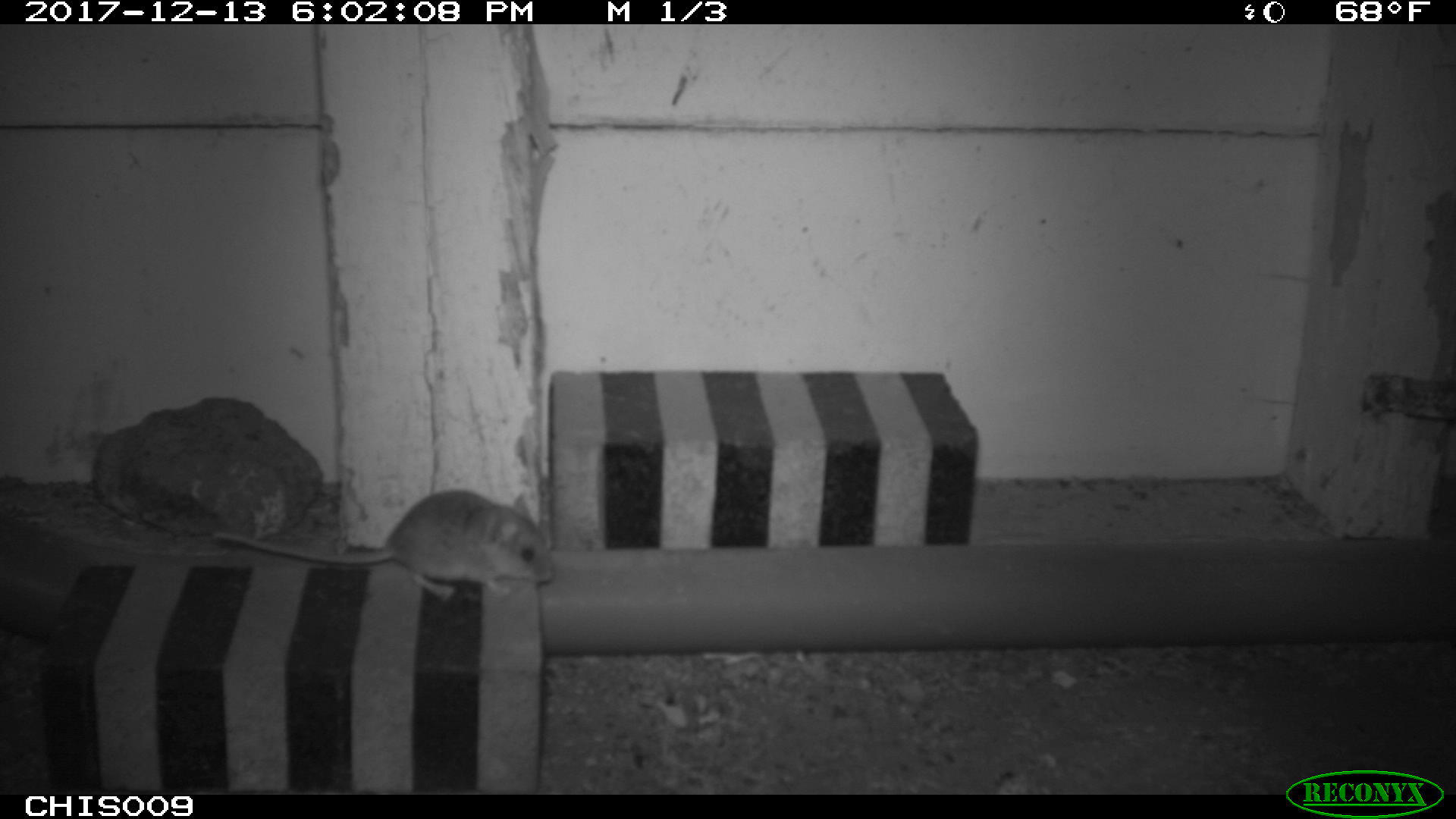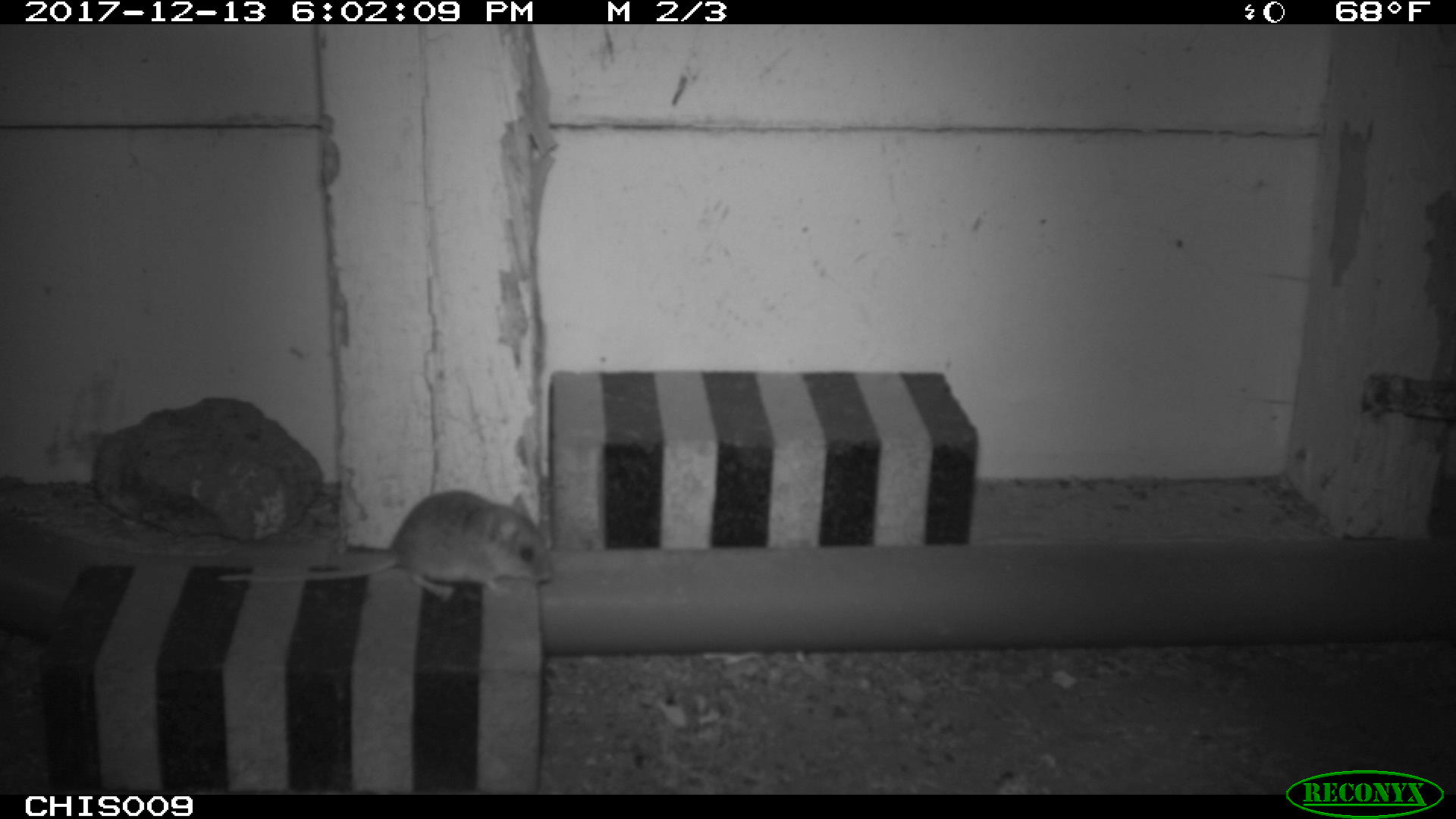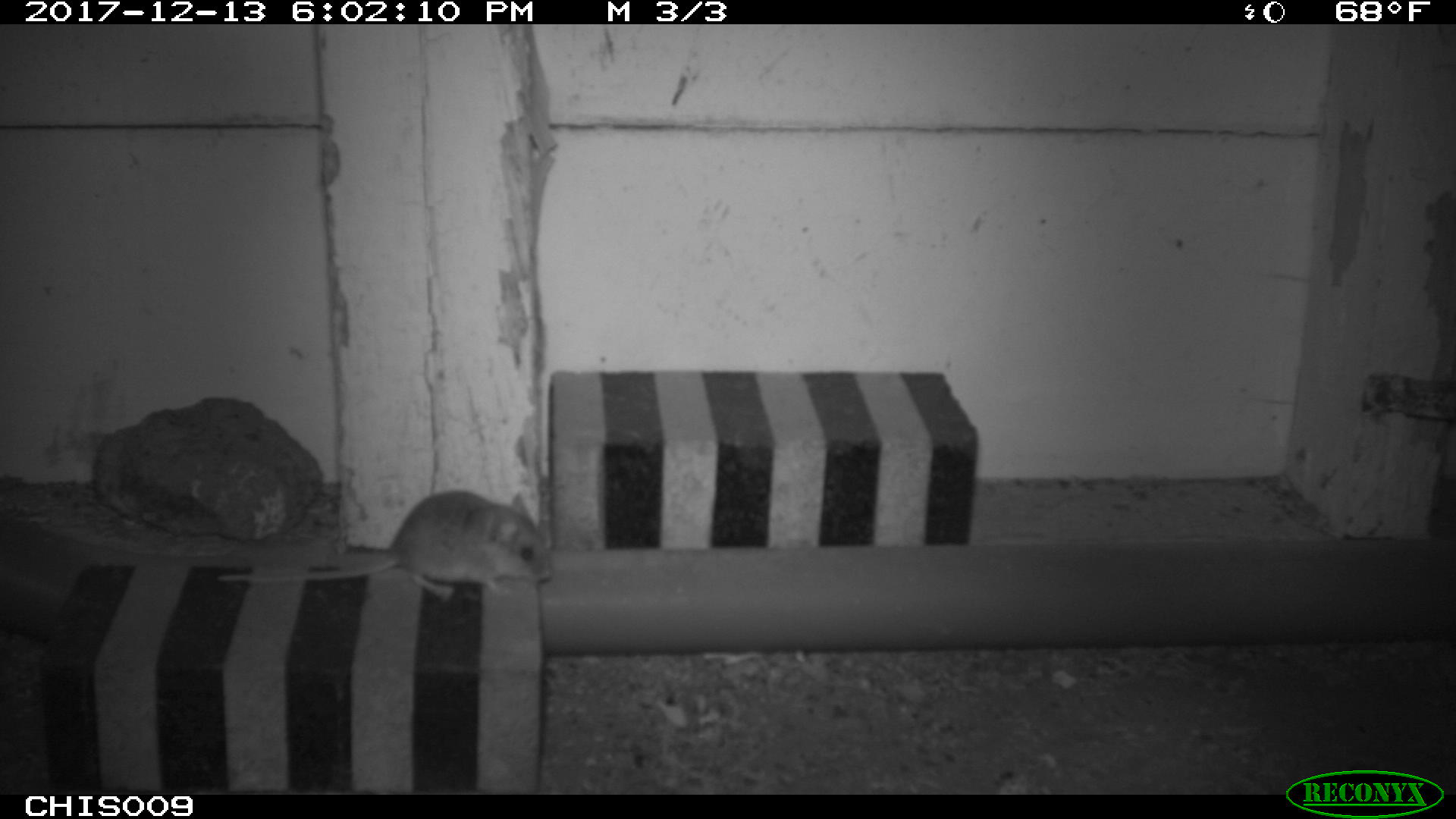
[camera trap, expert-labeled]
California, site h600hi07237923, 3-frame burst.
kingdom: Animalia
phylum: Chordata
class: Mammalia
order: Rodentia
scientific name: Rodentia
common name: rodent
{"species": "rodent (Rodentia)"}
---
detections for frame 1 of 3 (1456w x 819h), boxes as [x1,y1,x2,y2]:
rodent: [213,489,557,595]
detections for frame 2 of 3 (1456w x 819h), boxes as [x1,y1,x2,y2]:
rodent: [218,490,552,599]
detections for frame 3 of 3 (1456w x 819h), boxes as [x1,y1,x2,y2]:
rodent: [216,488,551,599]